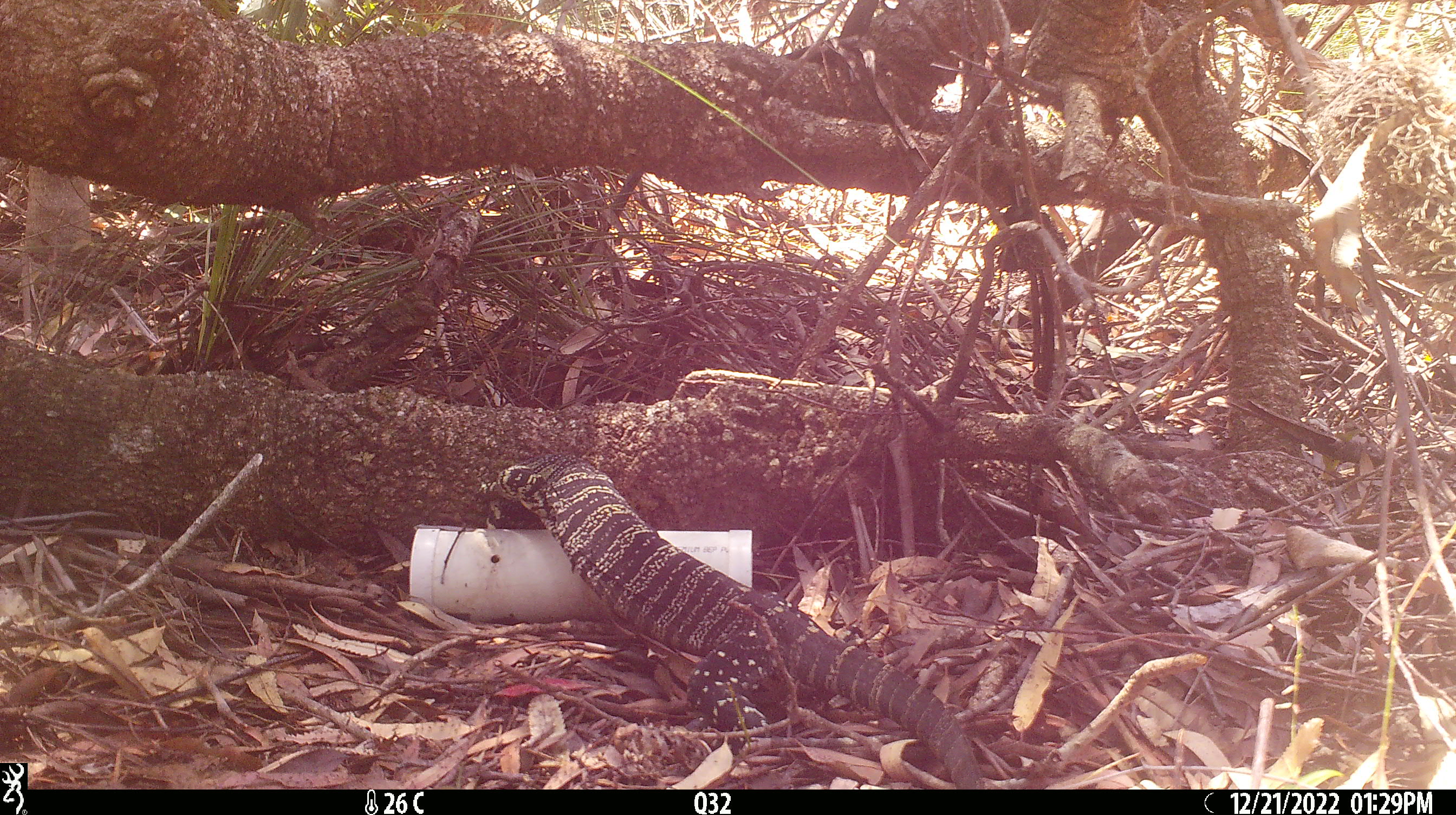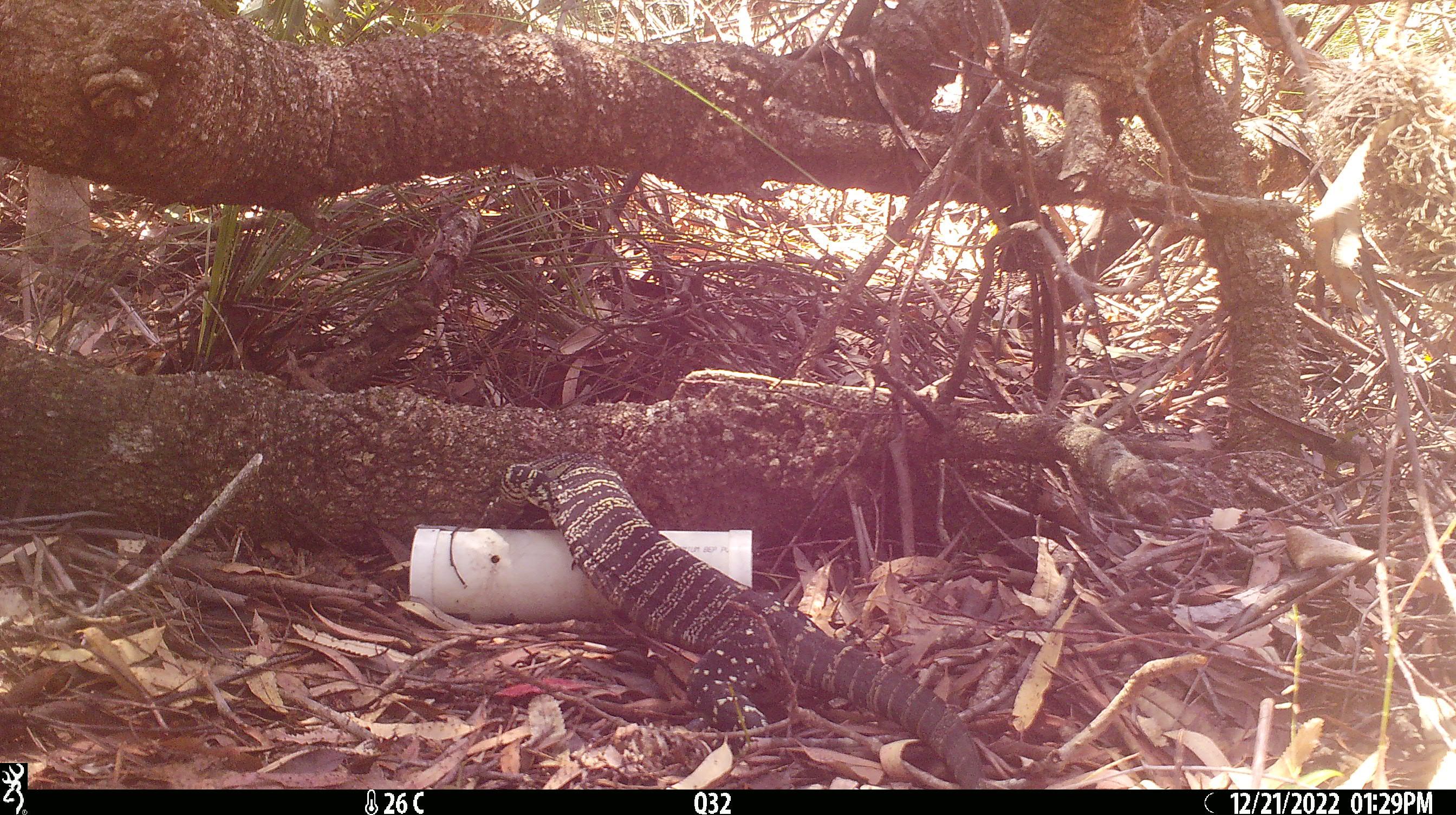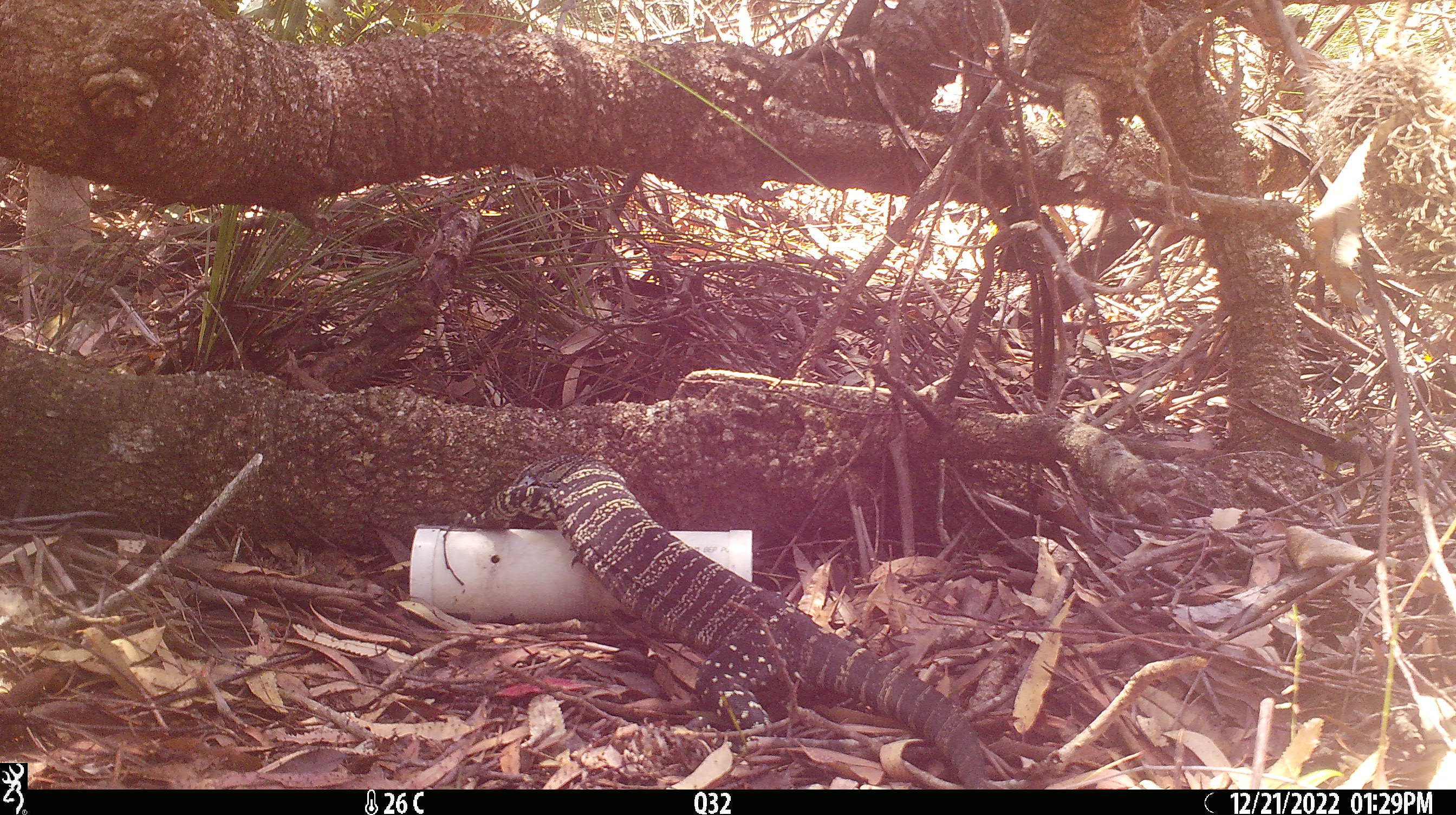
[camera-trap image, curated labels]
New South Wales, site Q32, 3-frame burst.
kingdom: Animalia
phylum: Chordata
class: Reptilia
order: Squamata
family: Varanidae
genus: Varanus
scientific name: Varanus varius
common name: lace monitor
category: goanna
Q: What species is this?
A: Goanna (lace monitor) (Varanus varius).